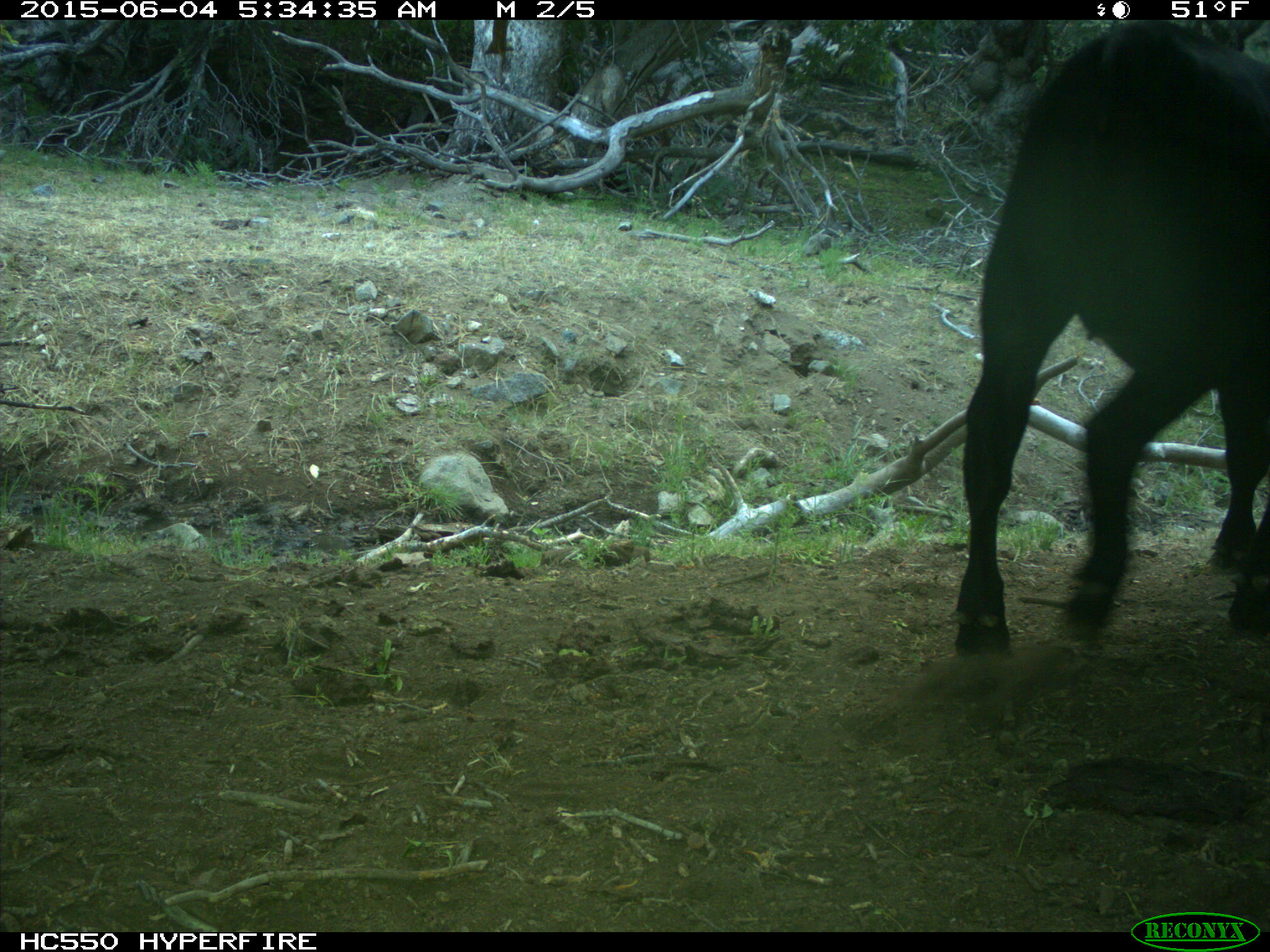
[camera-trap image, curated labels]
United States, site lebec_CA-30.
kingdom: Animalia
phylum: Chordata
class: Mammalia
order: Artiodactyla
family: Bovidae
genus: Bos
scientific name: Bos taurus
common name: domestic cow